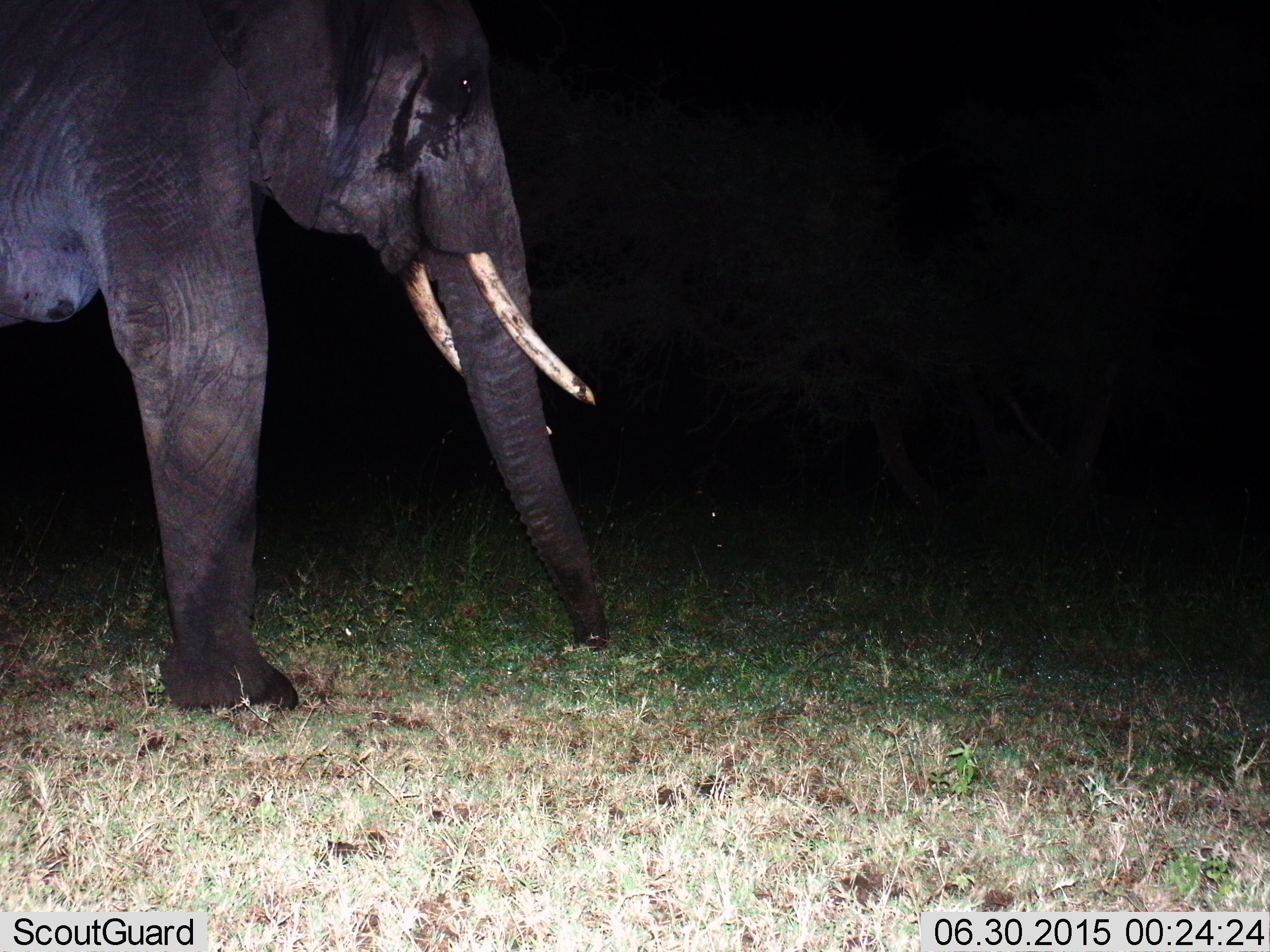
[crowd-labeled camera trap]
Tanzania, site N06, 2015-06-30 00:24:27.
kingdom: Animalia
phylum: Chordata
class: Mammalia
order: Proboscidea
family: Elephantidae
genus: Loxodonta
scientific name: Loxodonta africana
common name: african bush elephant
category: elephant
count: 1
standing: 90%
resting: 0%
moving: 10%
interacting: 0%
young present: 0%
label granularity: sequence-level